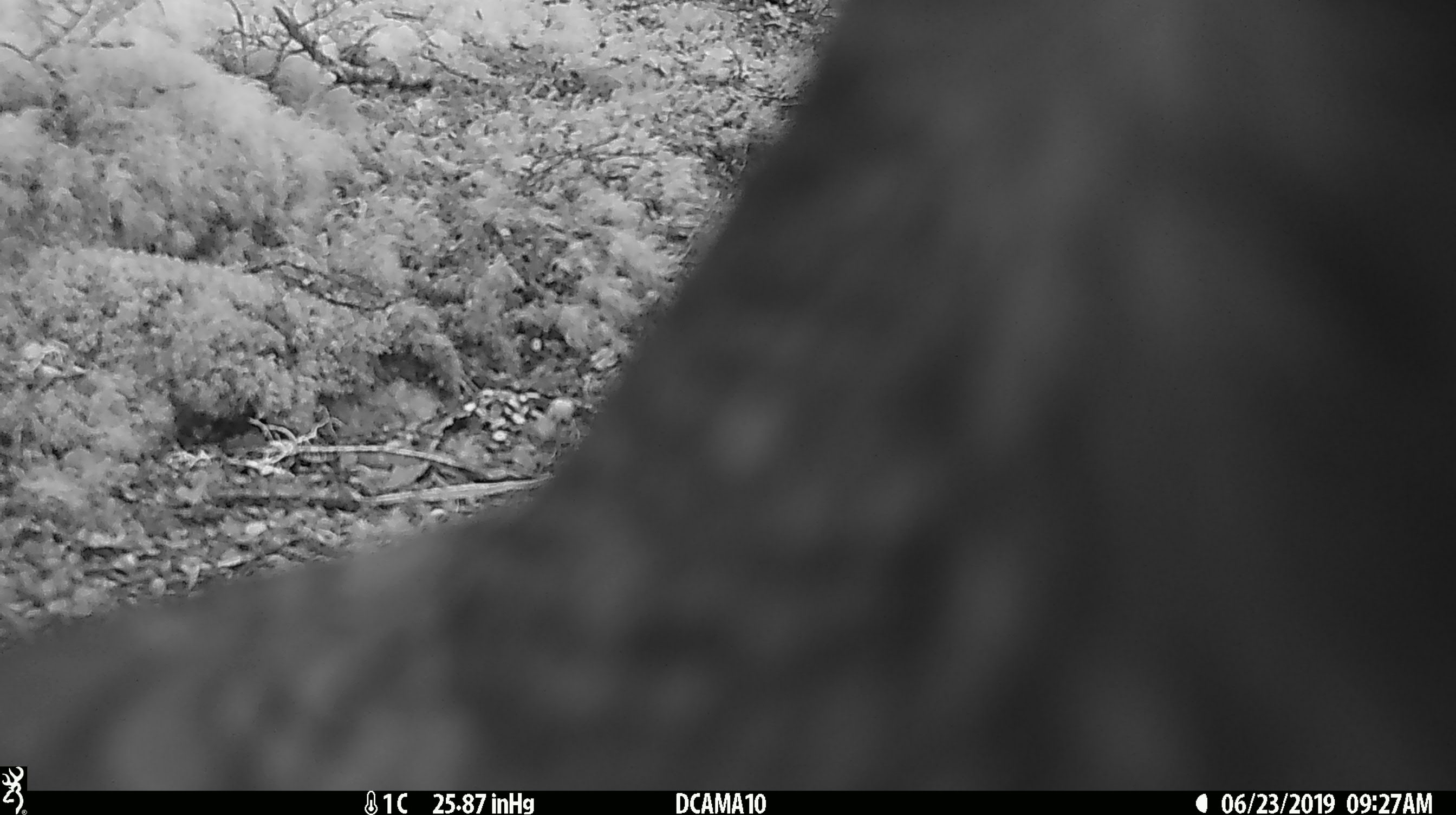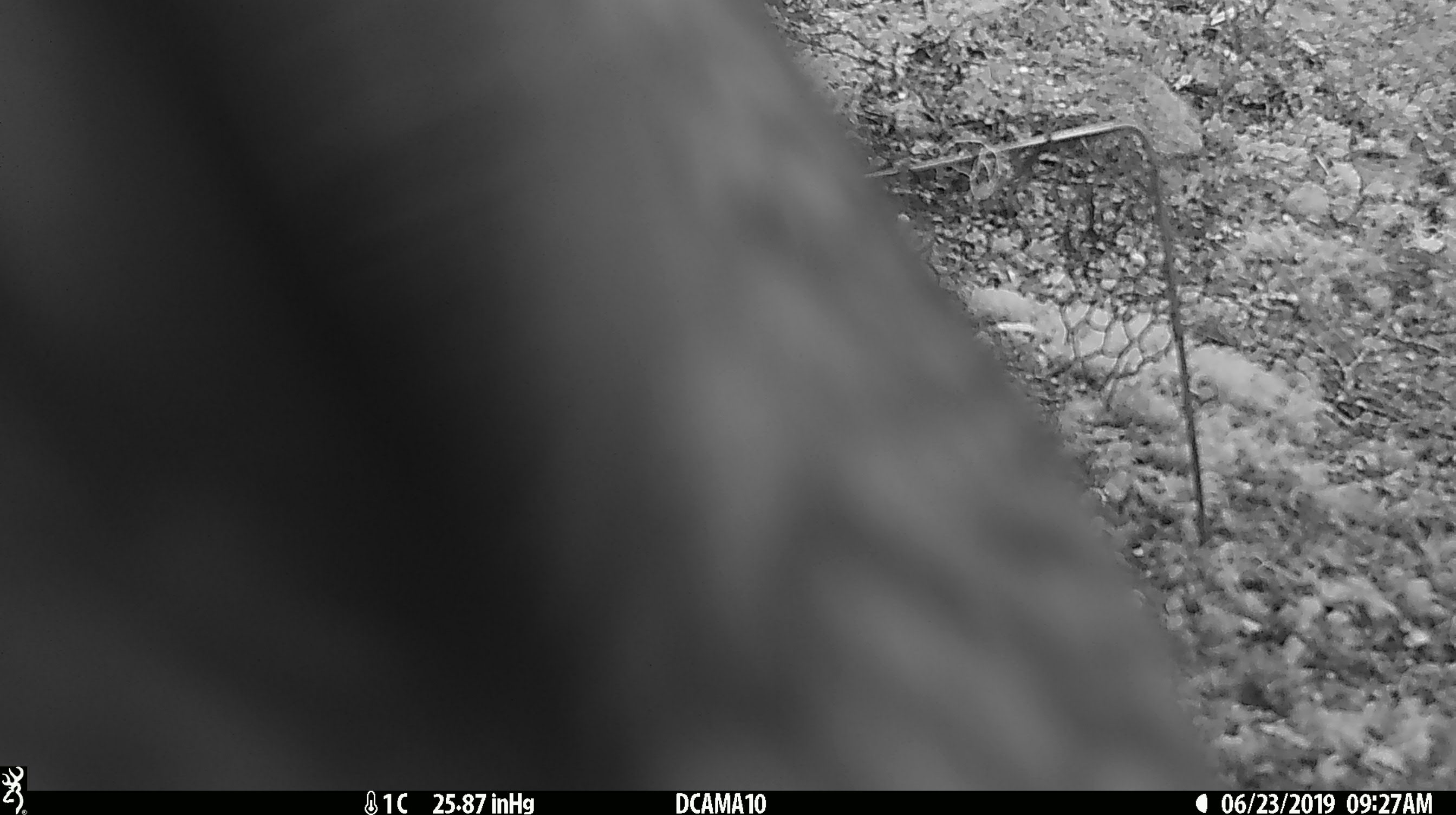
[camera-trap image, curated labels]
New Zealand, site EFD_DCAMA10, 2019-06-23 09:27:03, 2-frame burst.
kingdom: Animalia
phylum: Chordata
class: Aves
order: Psittaciformes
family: Strigopidae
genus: Nestor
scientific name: Nestor notabilis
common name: kea